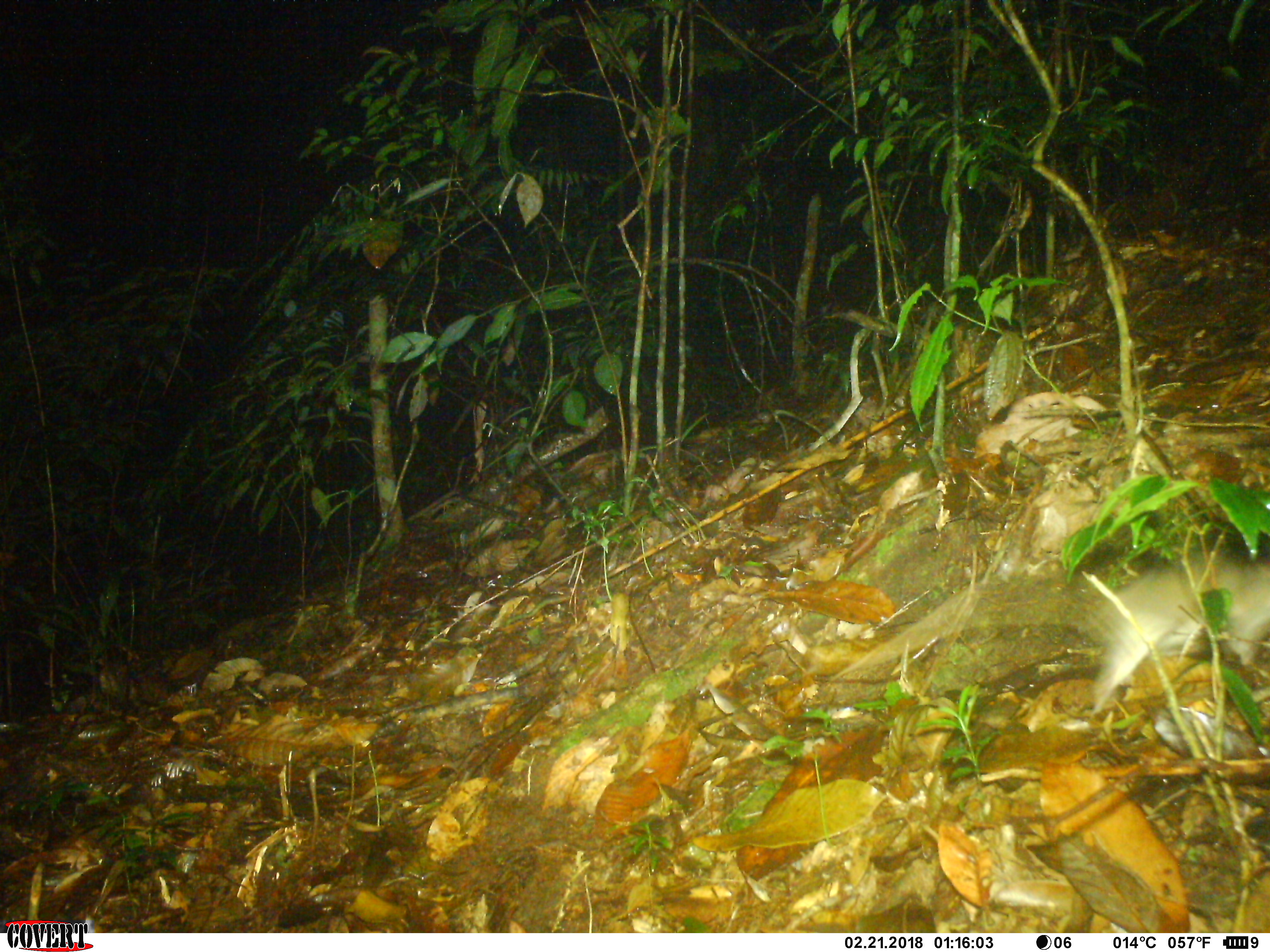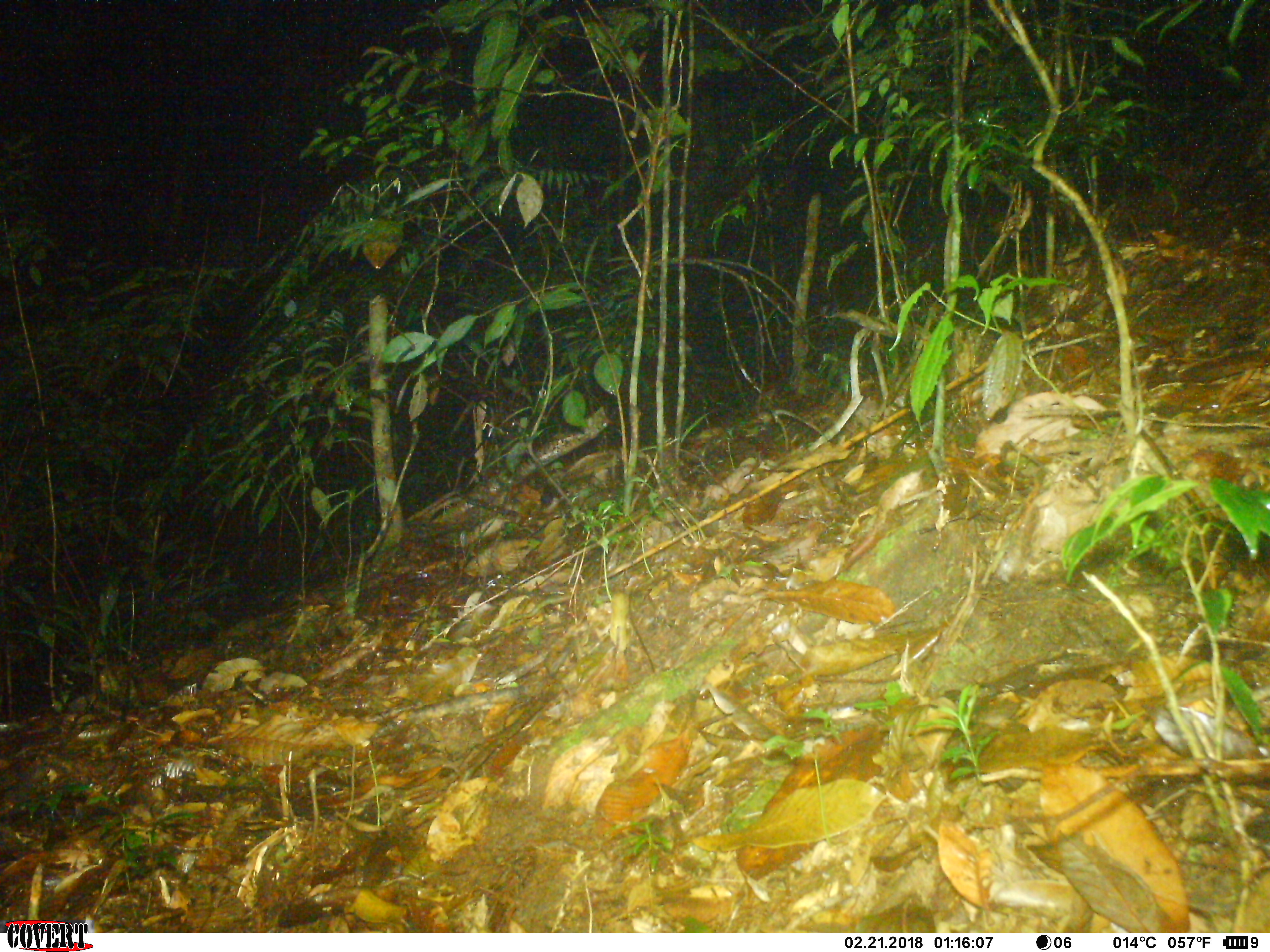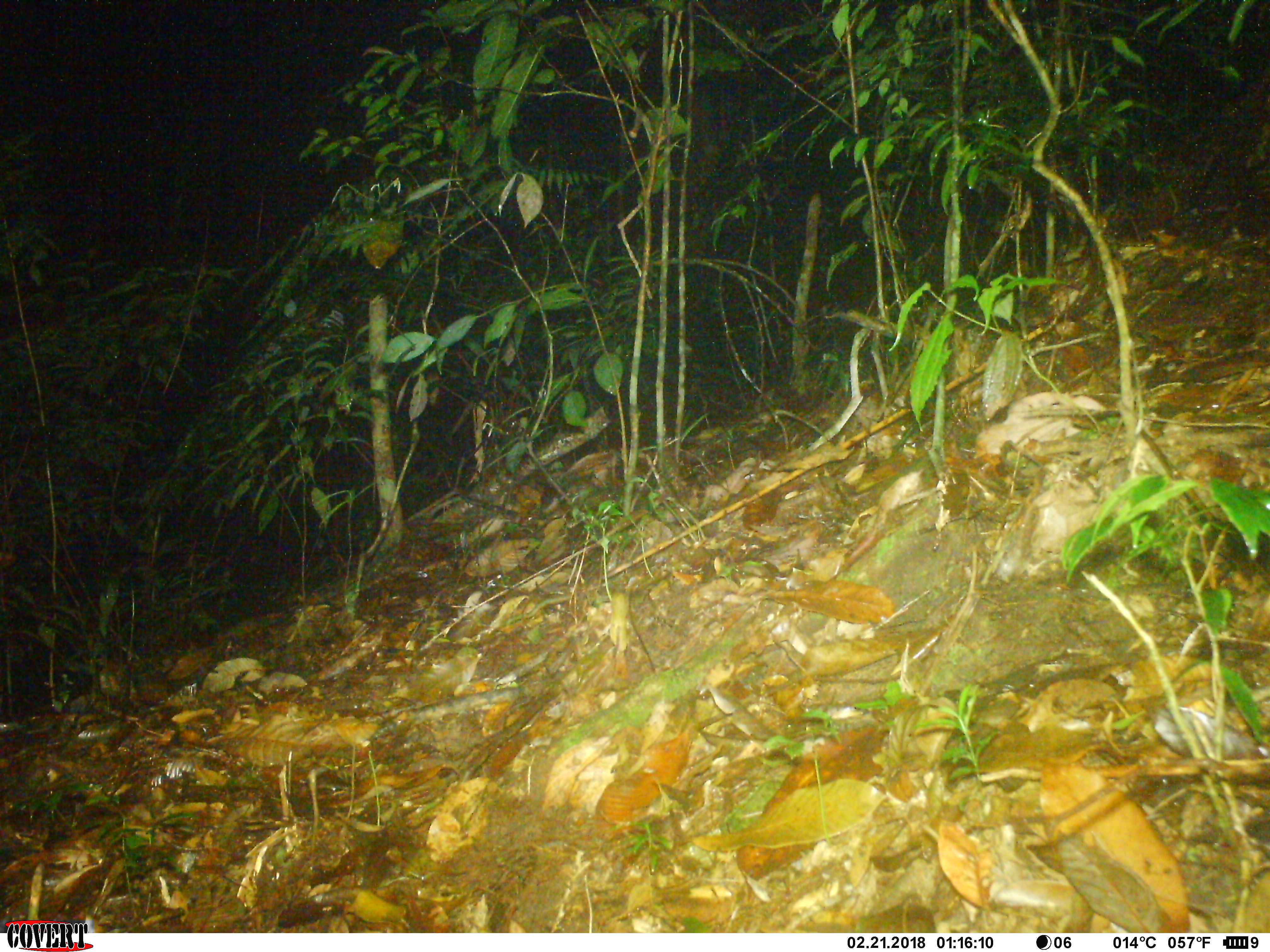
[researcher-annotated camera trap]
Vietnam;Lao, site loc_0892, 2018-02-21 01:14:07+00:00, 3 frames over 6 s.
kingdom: Animalia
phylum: Chordata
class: Mammalia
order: Rodentia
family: Muridae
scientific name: Muridae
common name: old-world mice and rats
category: unidentified murid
Unidentified murid (old-world mice and rats) (Muridae). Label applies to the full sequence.